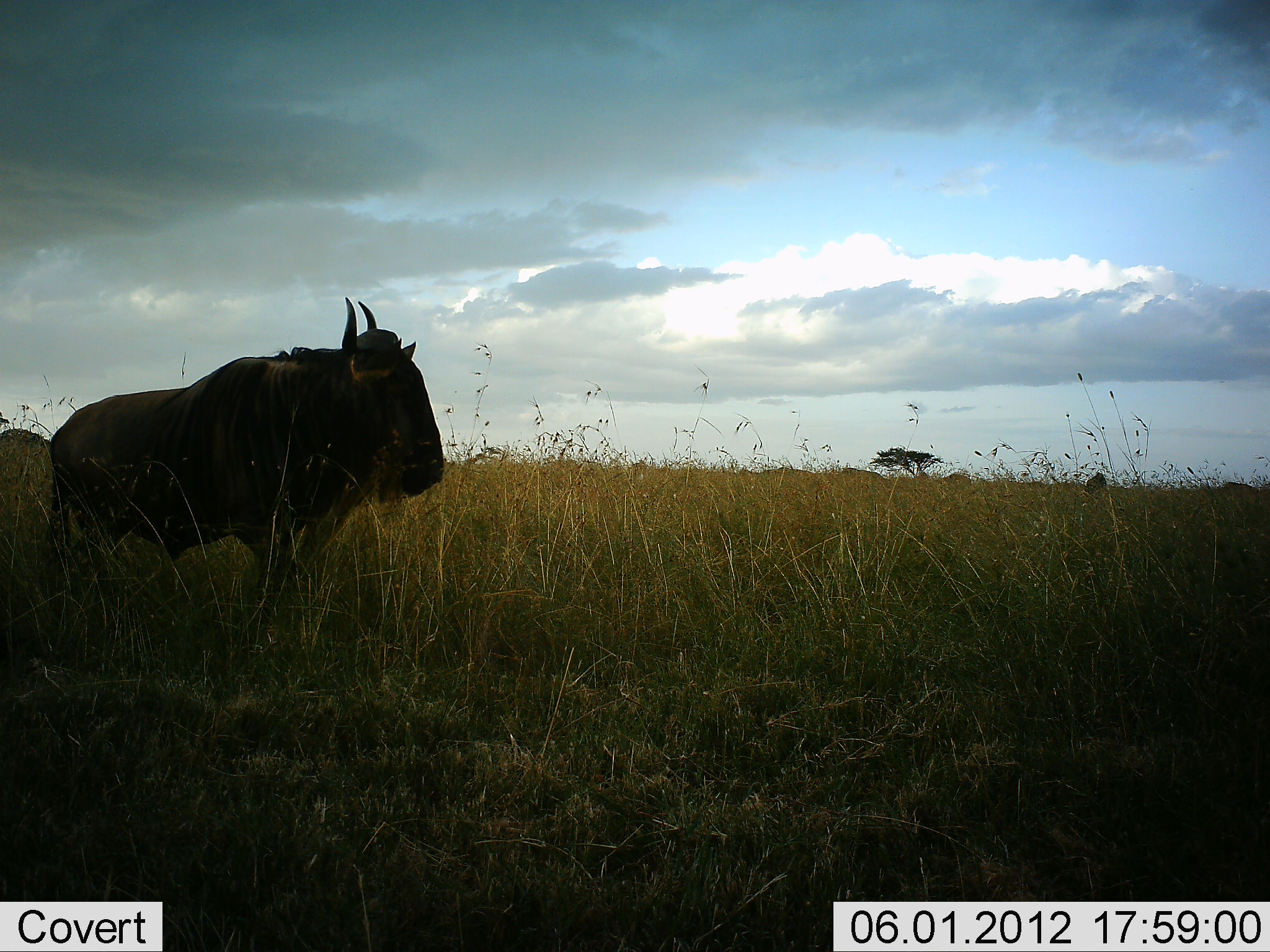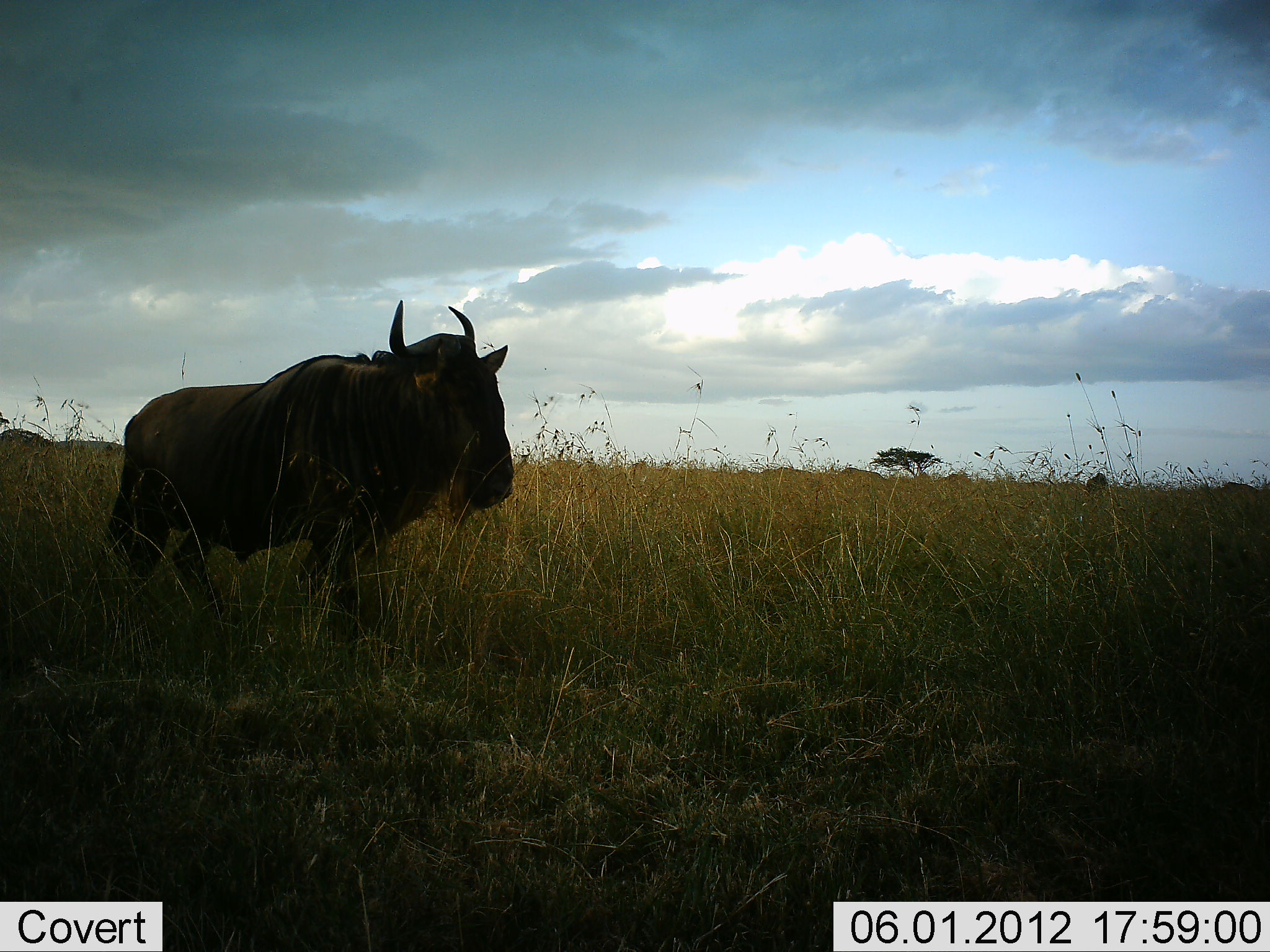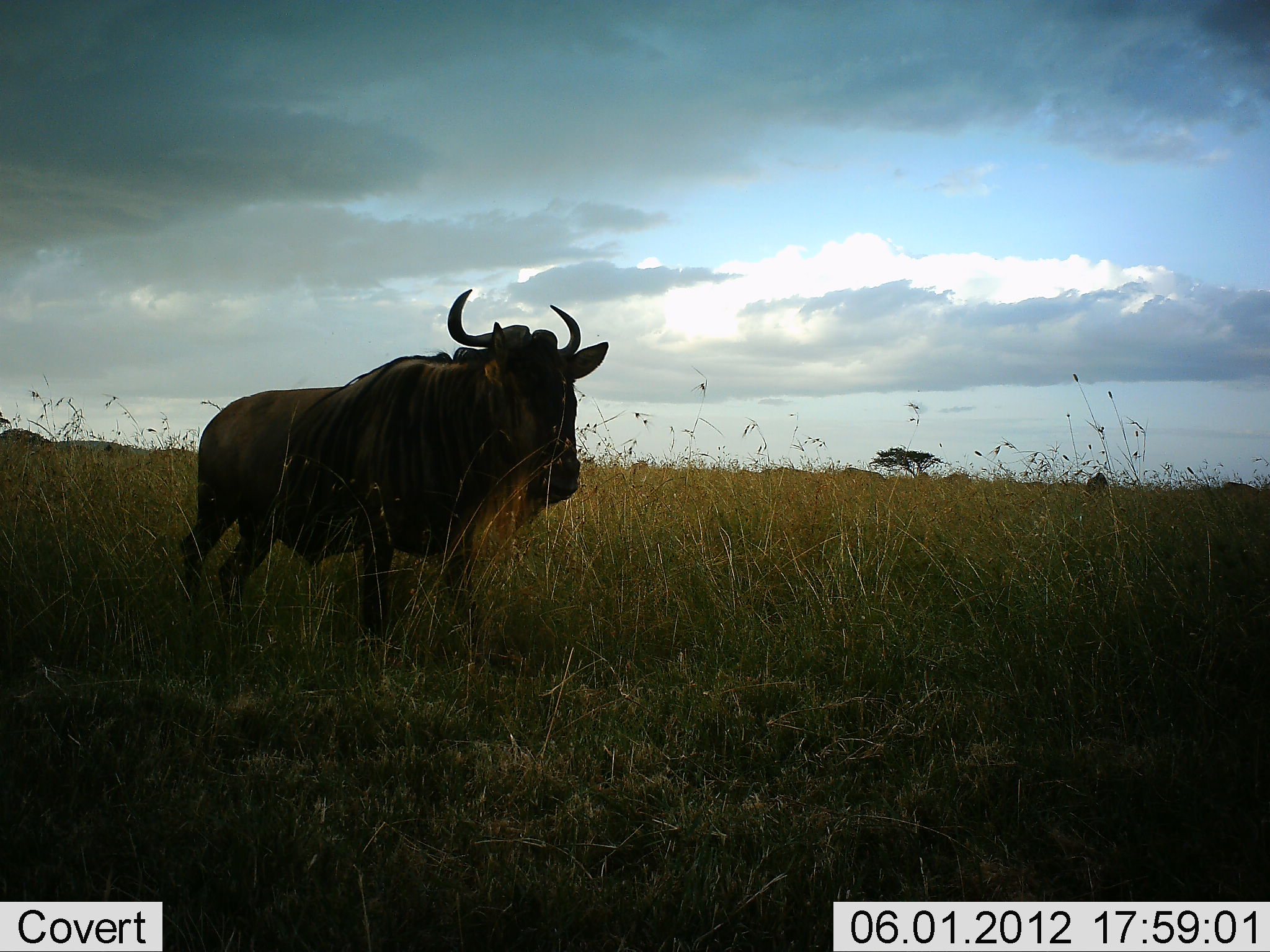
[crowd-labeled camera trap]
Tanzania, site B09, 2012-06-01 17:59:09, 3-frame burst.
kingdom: Animalia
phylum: Chordata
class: Mammalia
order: Artiodactyla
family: Bovidae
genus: Connochaetes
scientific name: Connochaetes taurinus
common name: blue wildebeest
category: wildebeest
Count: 1.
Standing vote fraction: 20%.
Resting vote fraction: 0%.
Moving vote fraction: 80%.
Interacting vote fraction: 0%.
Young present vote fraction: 0%.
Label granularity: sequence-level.